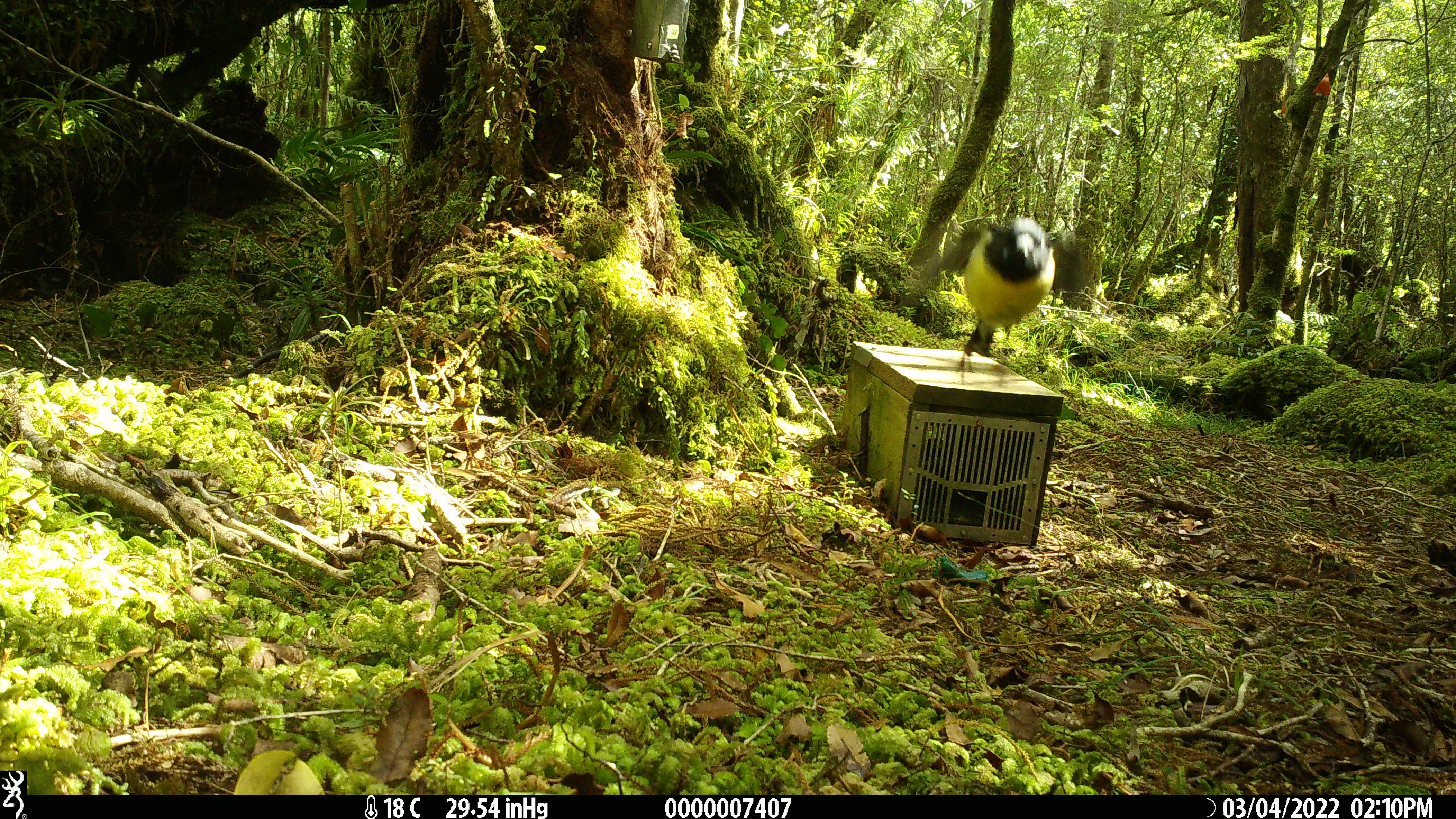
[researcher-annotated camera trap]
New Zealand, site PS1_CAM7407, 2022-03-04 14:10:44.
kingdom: Animalia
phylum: Chordata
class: Aves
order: Passeriformes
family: Petroicidae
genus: Petroica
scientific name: Petroica macrocephala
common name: tomtit